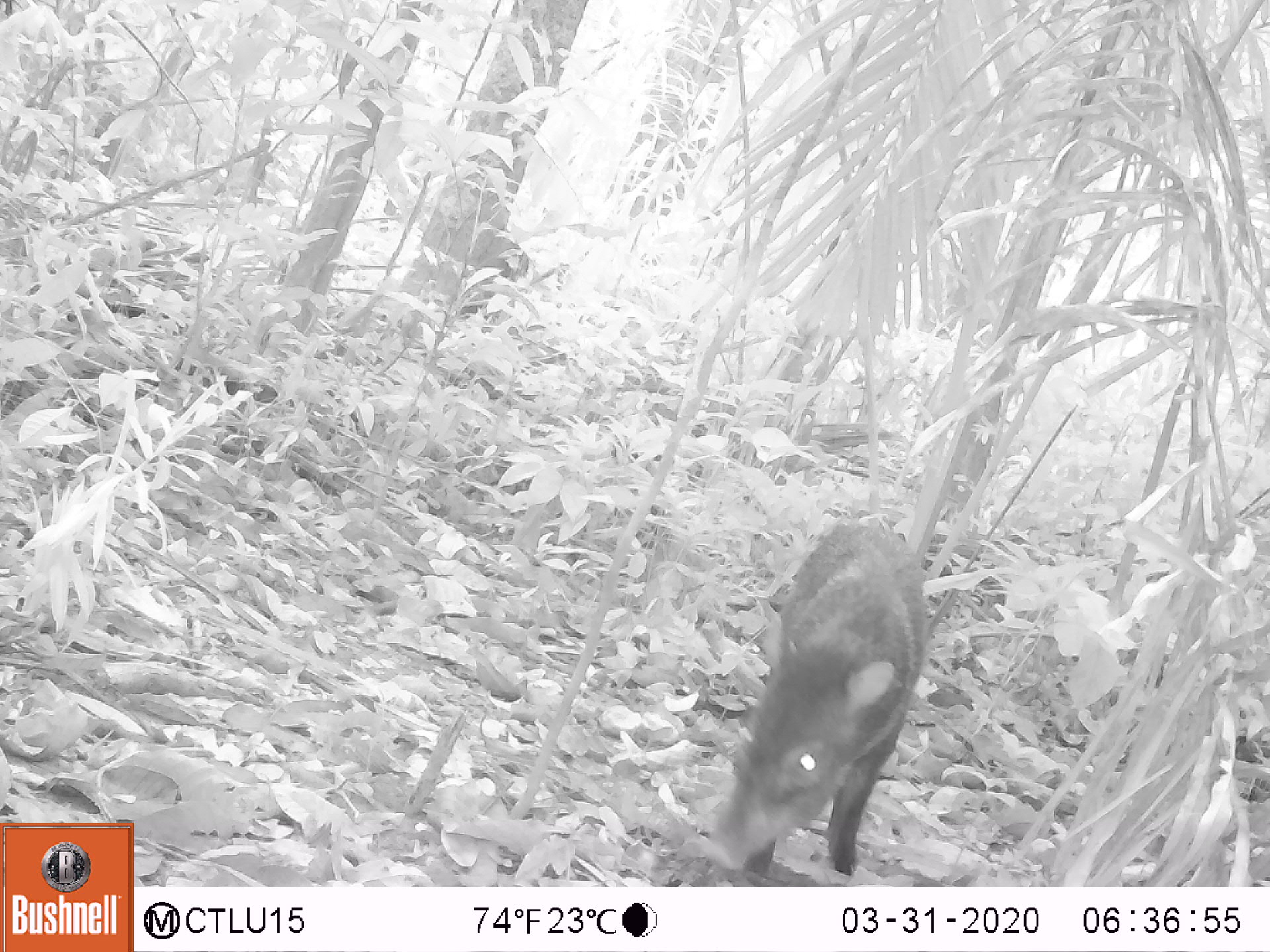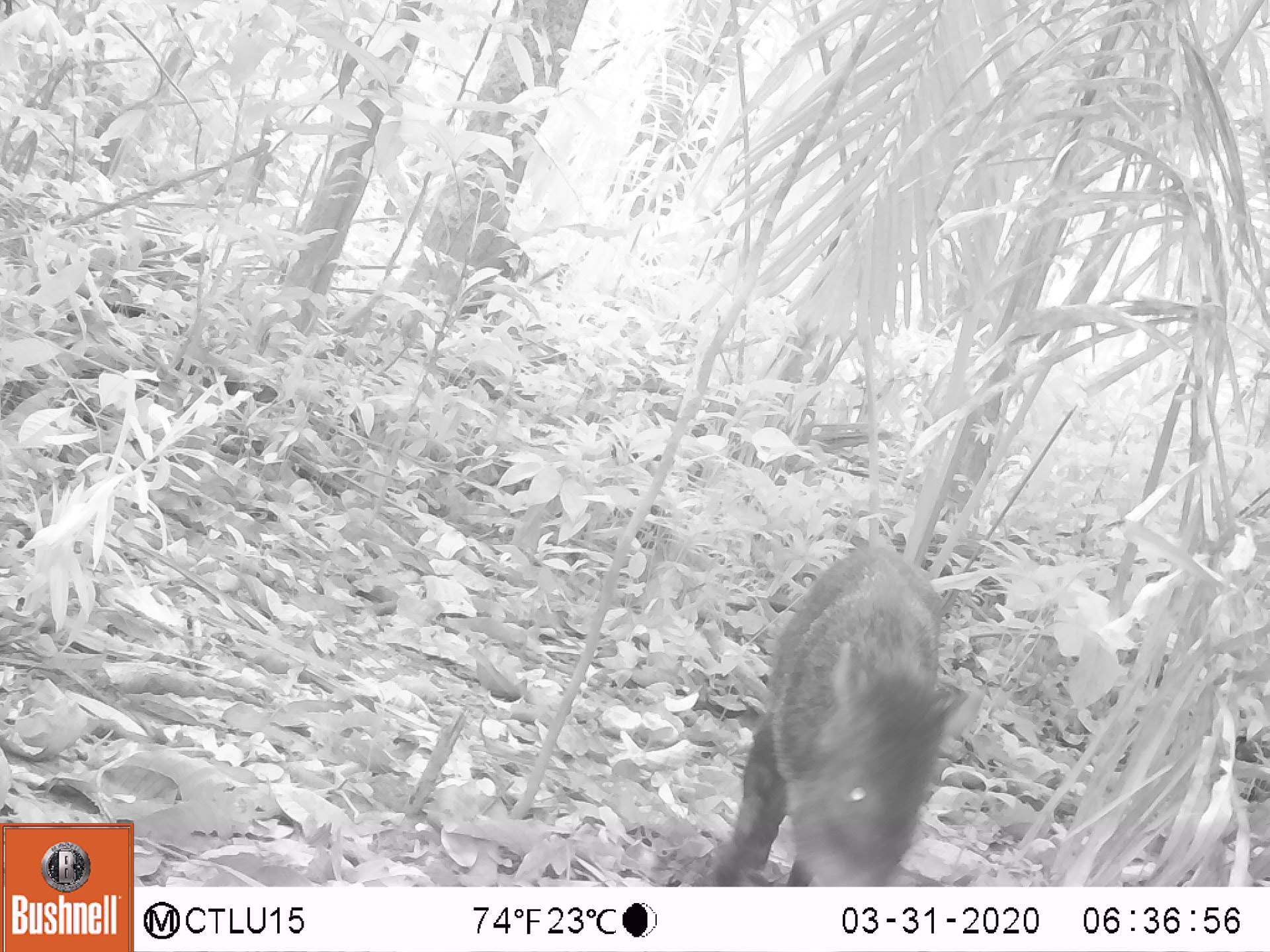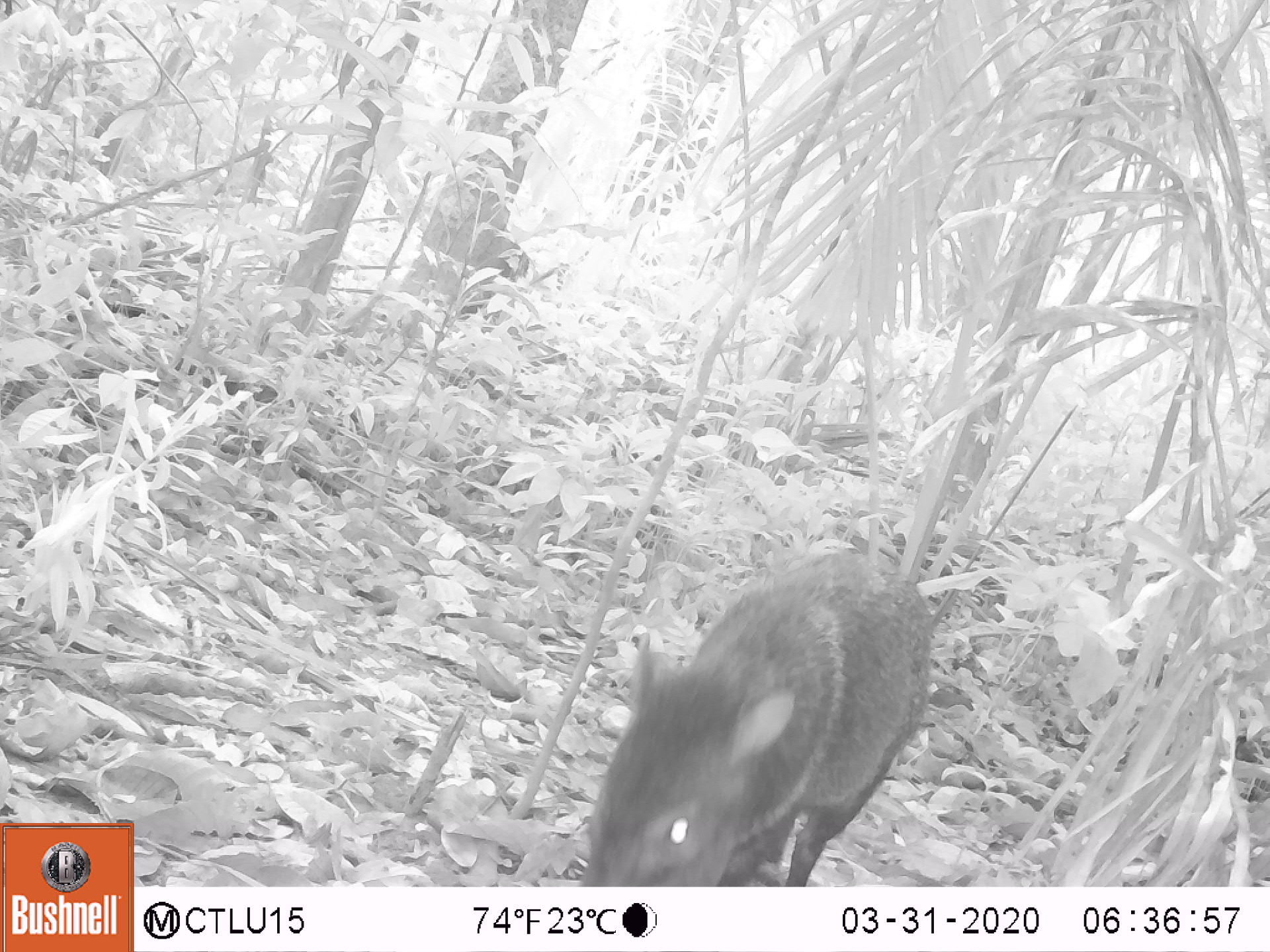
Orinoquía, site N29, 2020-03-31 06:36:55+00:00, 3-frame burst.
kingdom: Animalia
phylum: Chordata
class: Mammalia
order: Artiodactyla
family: Tayassuidae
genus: Pecari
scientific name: Pecari tajacu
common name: collared peccary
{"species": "collared peccary (Pecari tajacu)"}